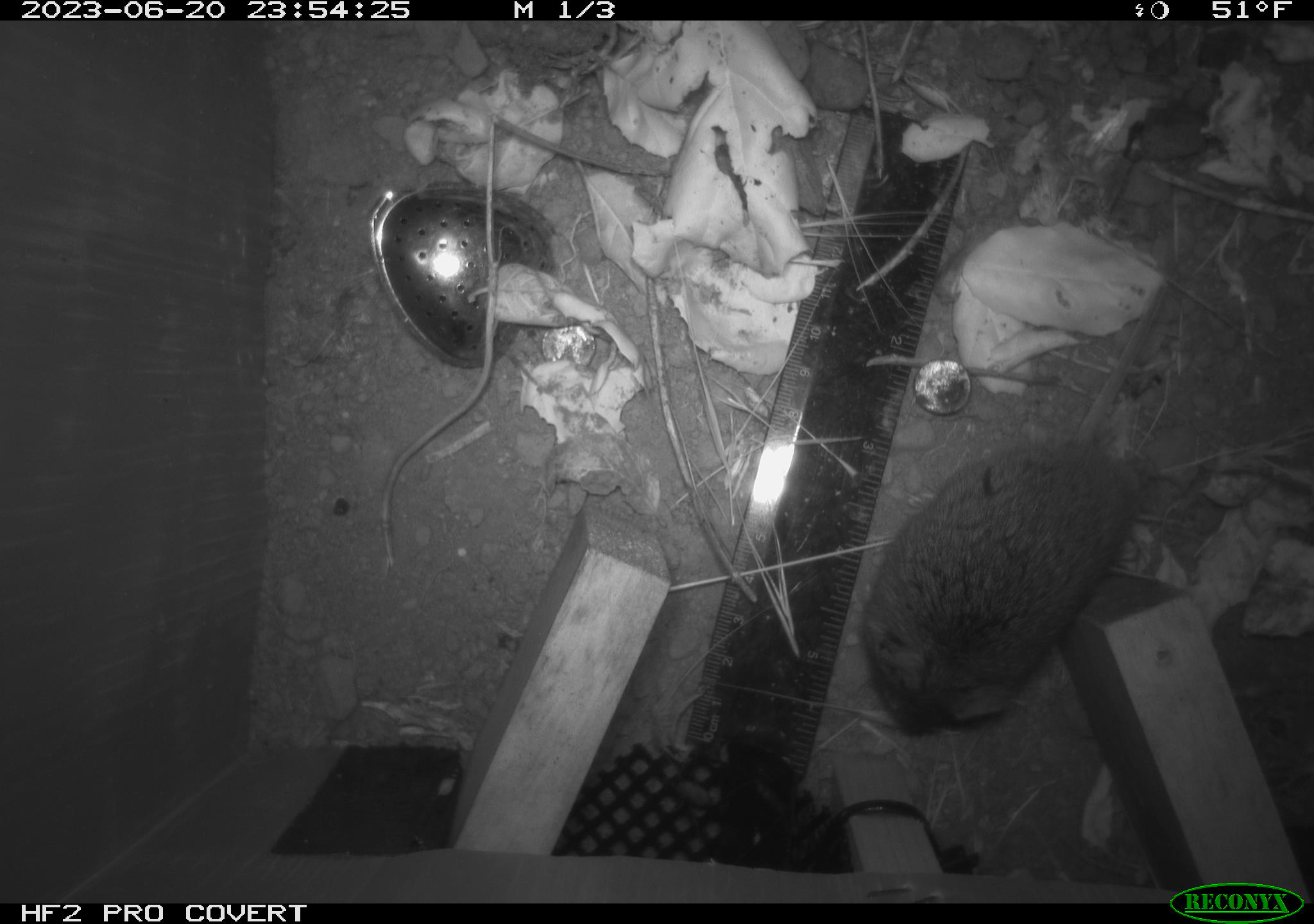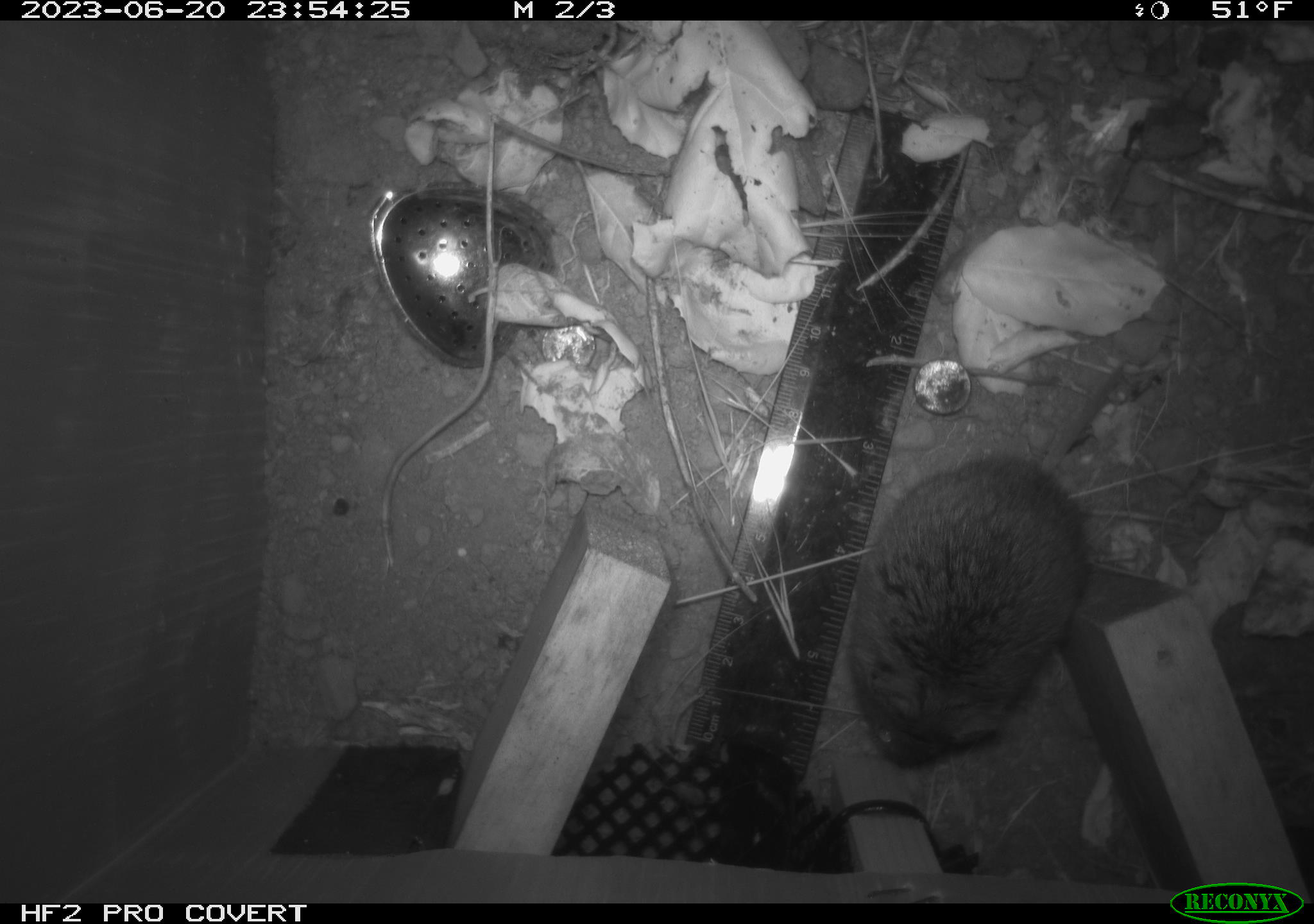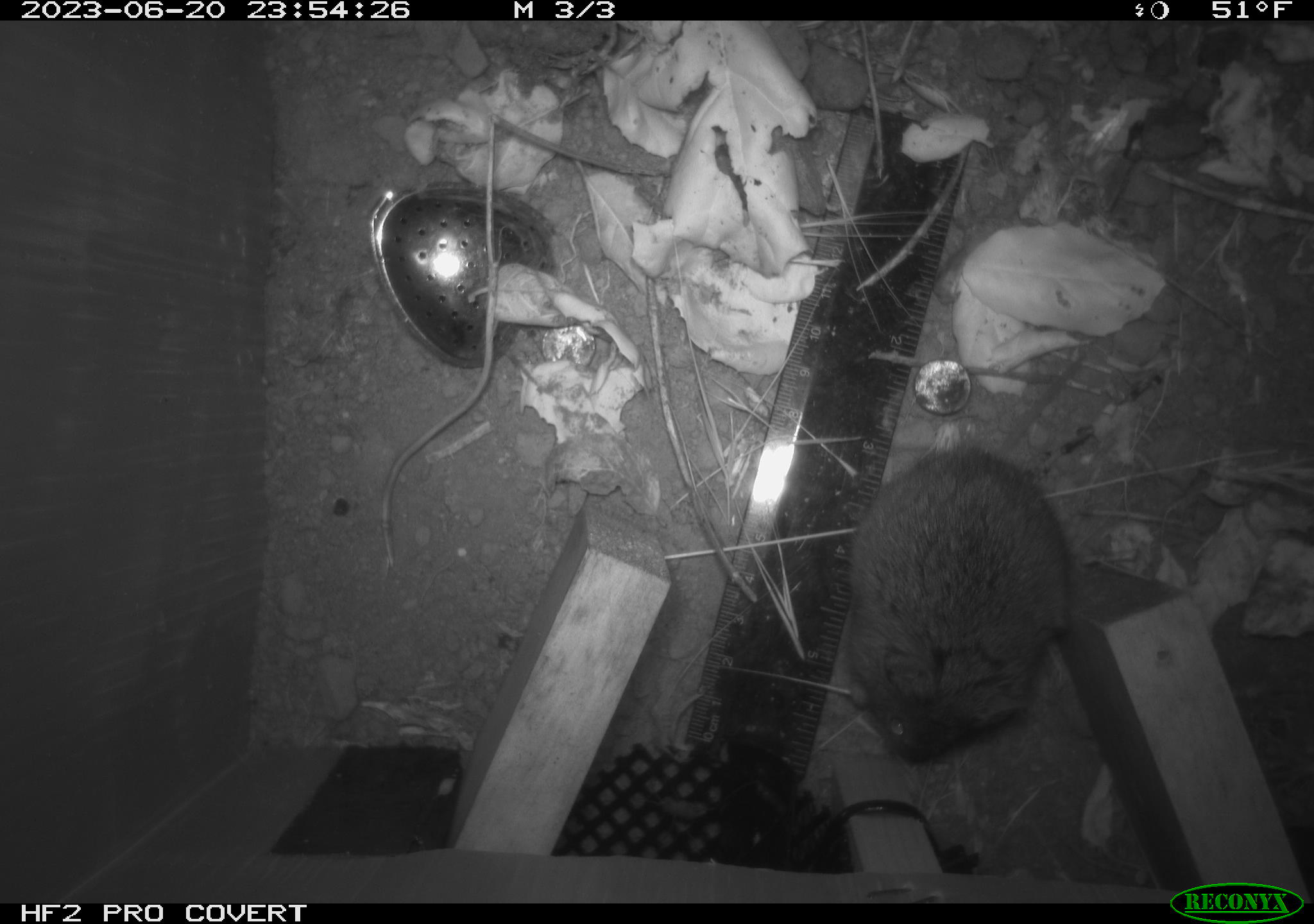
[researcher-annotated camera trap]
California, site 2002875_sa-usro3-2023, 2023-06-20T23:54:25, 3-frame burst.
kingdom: Animalia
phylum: Chordata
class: Mammalia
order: Rodentia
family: Cricetidae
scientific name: Arvicolinae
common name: voles, lemmings, and muskrats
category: arvicolinae subfamily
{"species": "arvicolinae subfamily (voles, lemmings, and muskrats) (Arvicolinae)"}